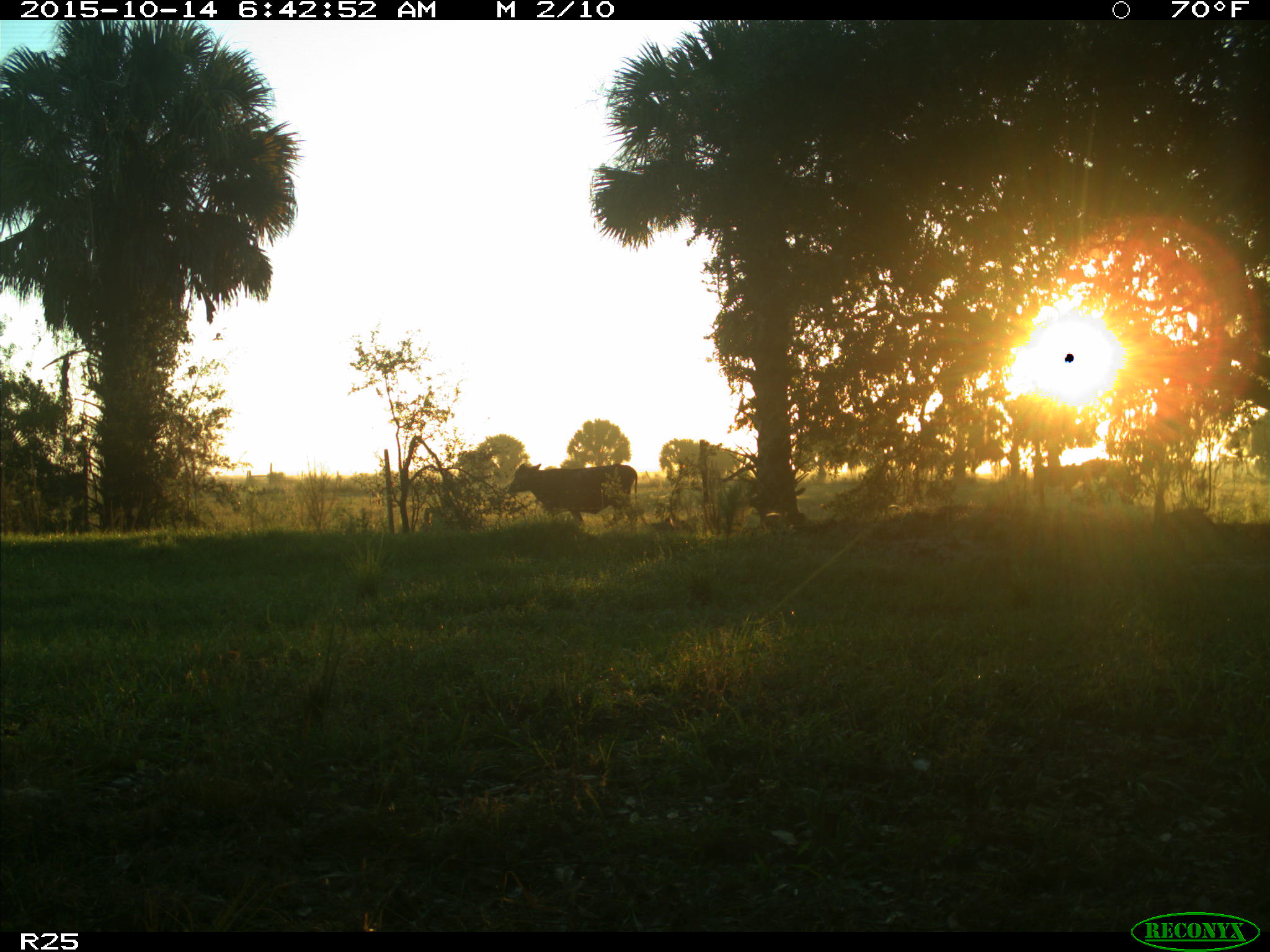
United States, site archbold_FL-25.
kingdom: Animalia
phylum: Chordata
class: Mammalia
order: Artiodactyla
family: Bovidae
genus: Bos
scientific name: Bos taurus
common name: domestic cow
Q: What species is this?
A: Bos taurus (domestic cow).